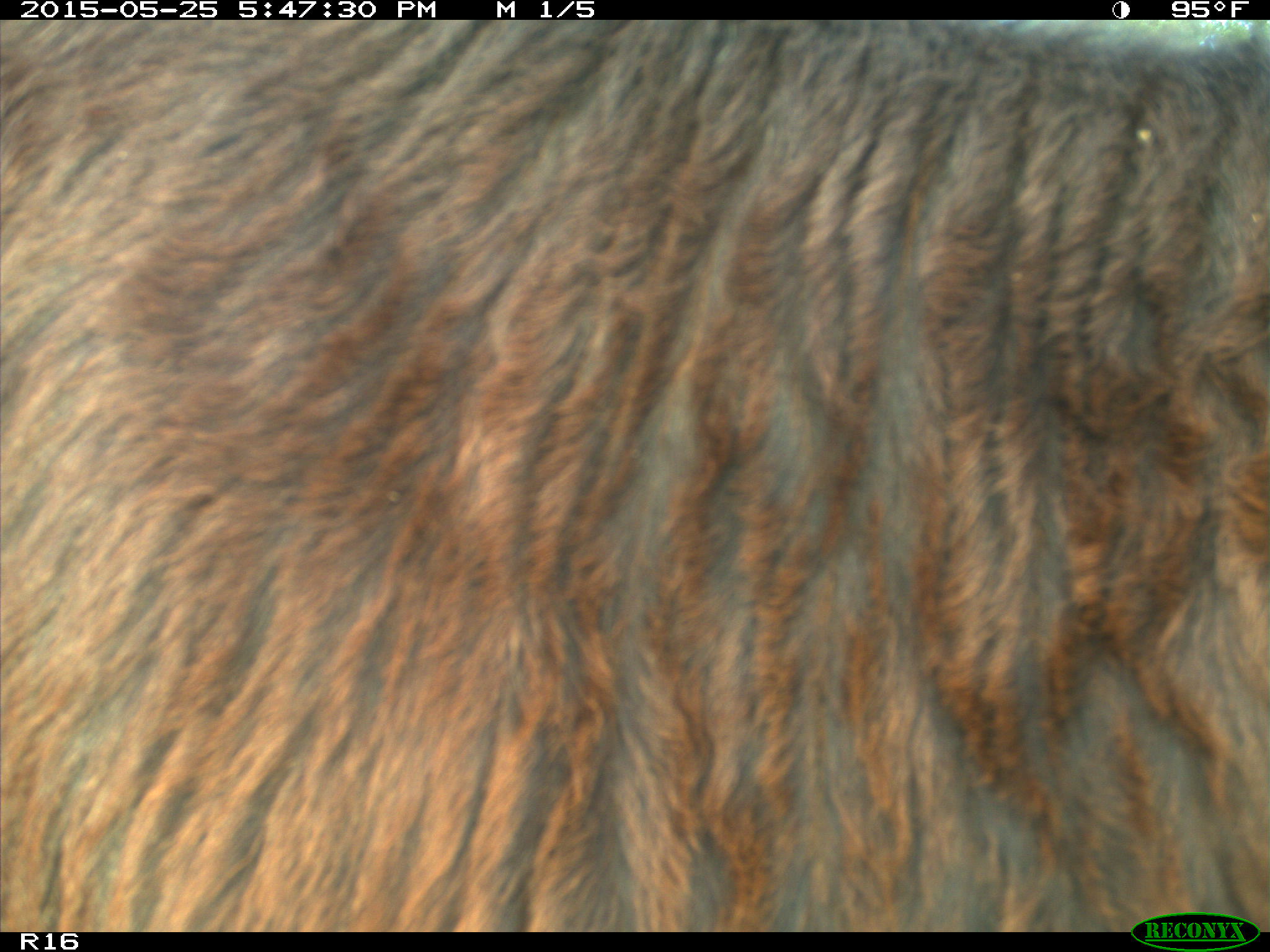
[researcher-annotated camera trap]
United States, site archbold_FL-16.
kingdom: Animalia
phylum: Chordata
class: Mammalia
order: Artiodactyla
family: Bovidae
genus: Bos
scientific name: Bos taurus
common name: domestic cow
Bos taurus (domestic cow).